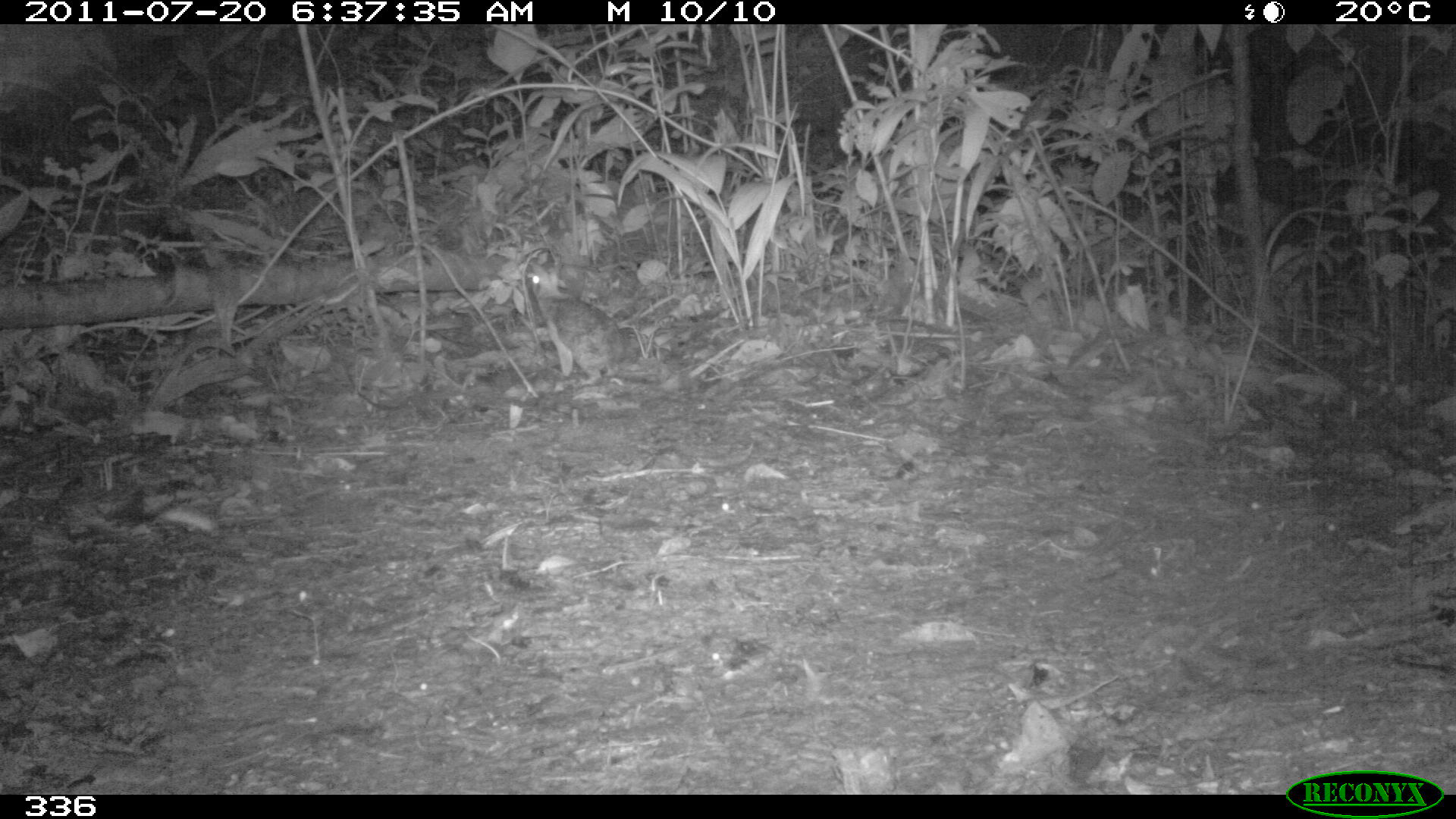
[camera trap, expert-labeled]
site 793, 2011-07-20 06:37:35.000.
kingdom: Animalia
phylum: Chordata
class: Mammalia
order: Lagomorpha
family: Leporidae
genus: Sylvilagus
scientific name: Sylvilagus brasiliensis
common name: tapeti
Sylvilagus brasiliensis (tapeti).